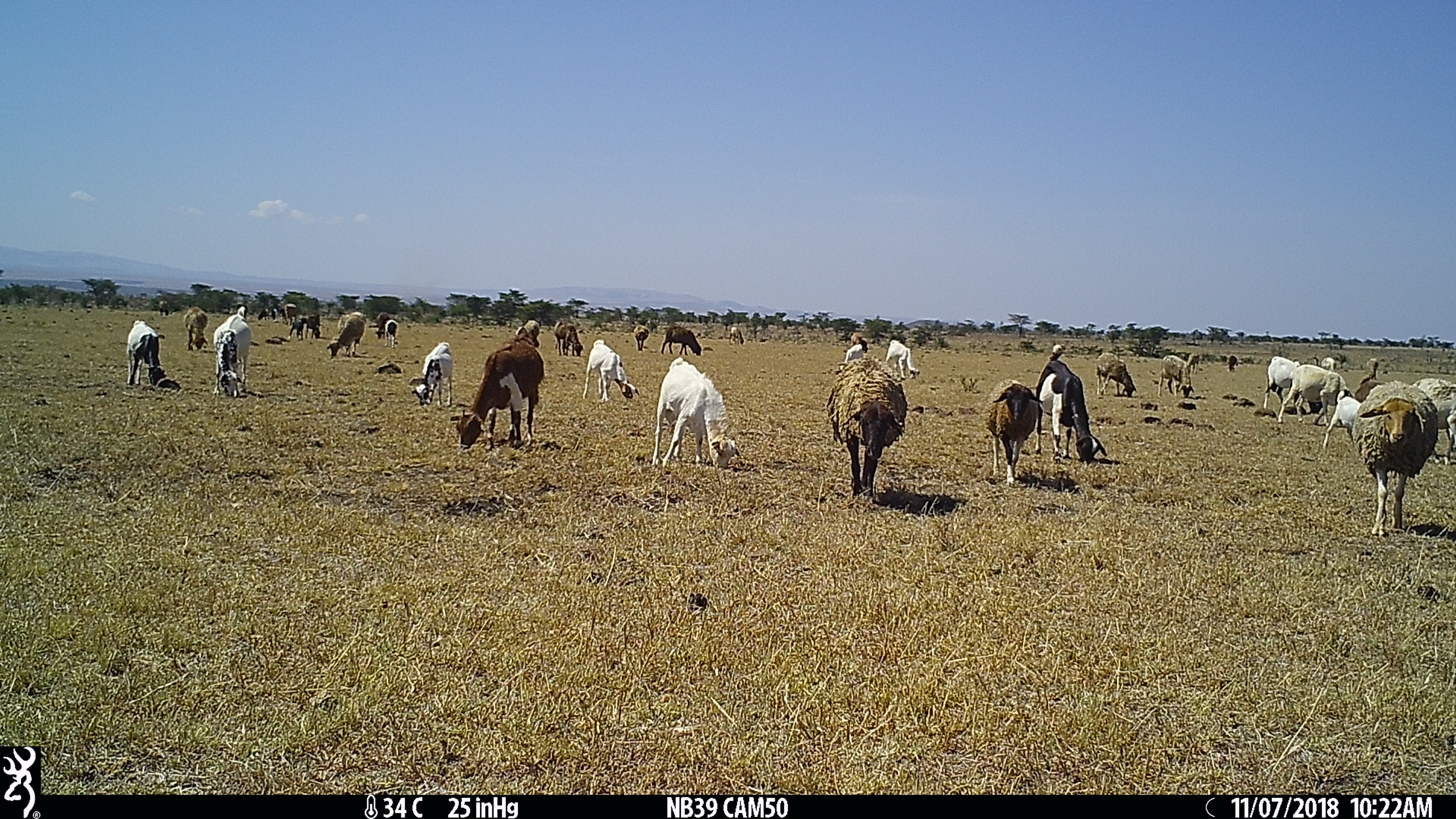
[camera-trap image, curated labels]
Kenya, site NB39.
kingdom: Animalia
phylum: Chordata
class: Mammalia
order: Artiodactyla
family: Bovidae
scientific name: Bovidae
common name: sheep or goat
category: shoat